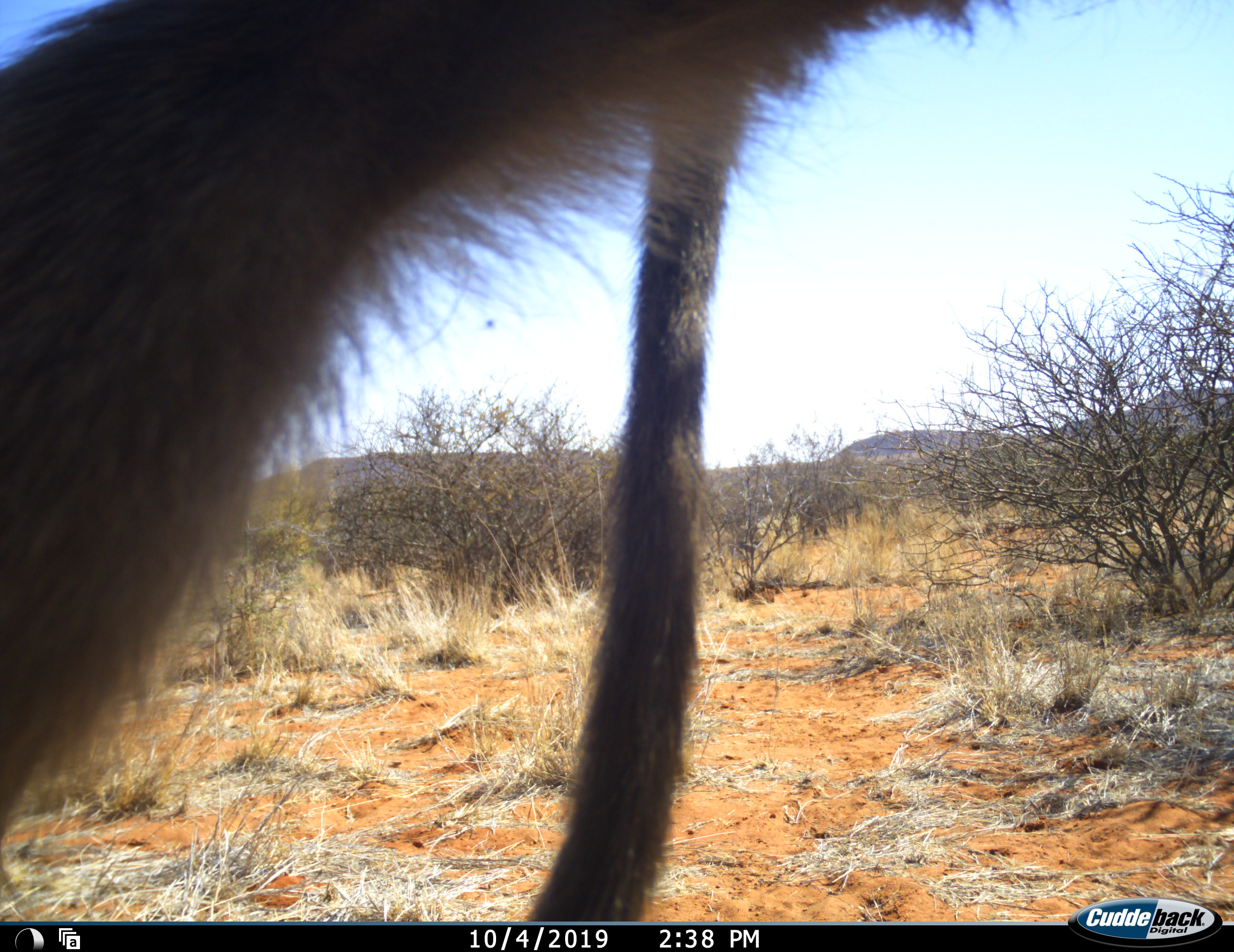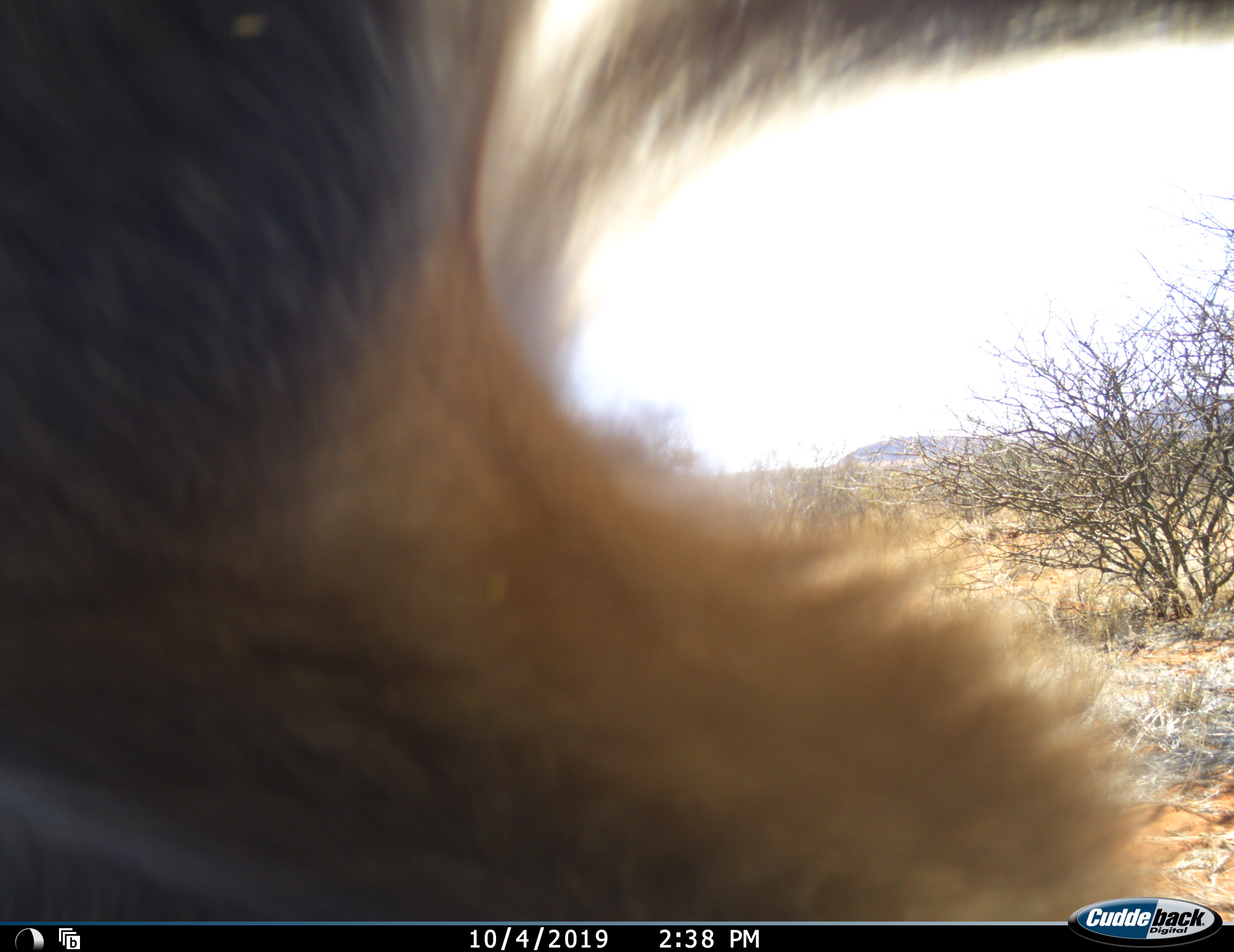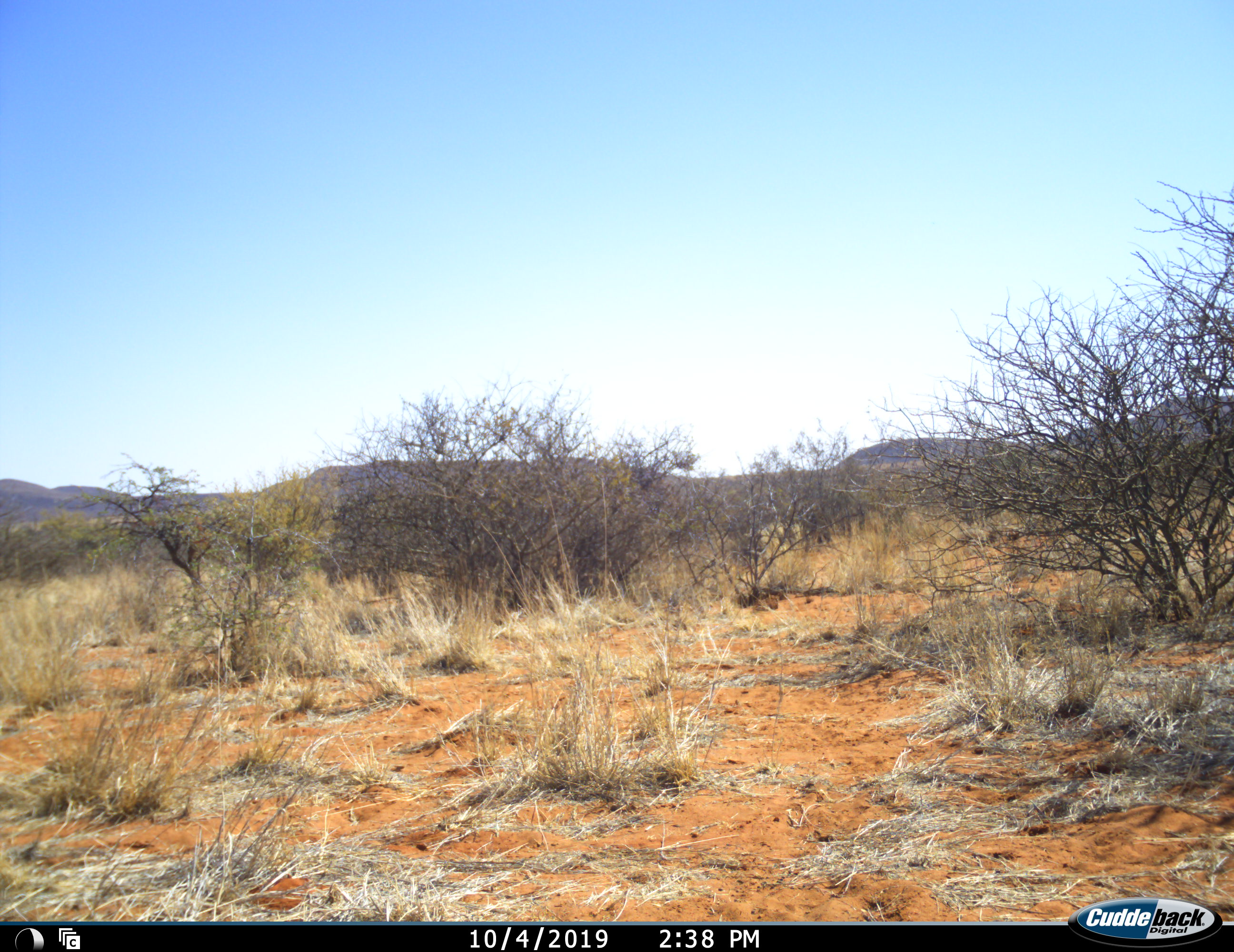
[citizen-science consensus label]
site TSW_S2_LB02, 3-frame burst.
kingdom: Animalia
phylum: Chordata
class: Mammalia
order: Primates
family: Cercopithecidae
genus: Papio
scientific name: Papio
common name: baboon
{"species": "baboon (Papio)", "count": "1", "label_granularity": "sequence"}